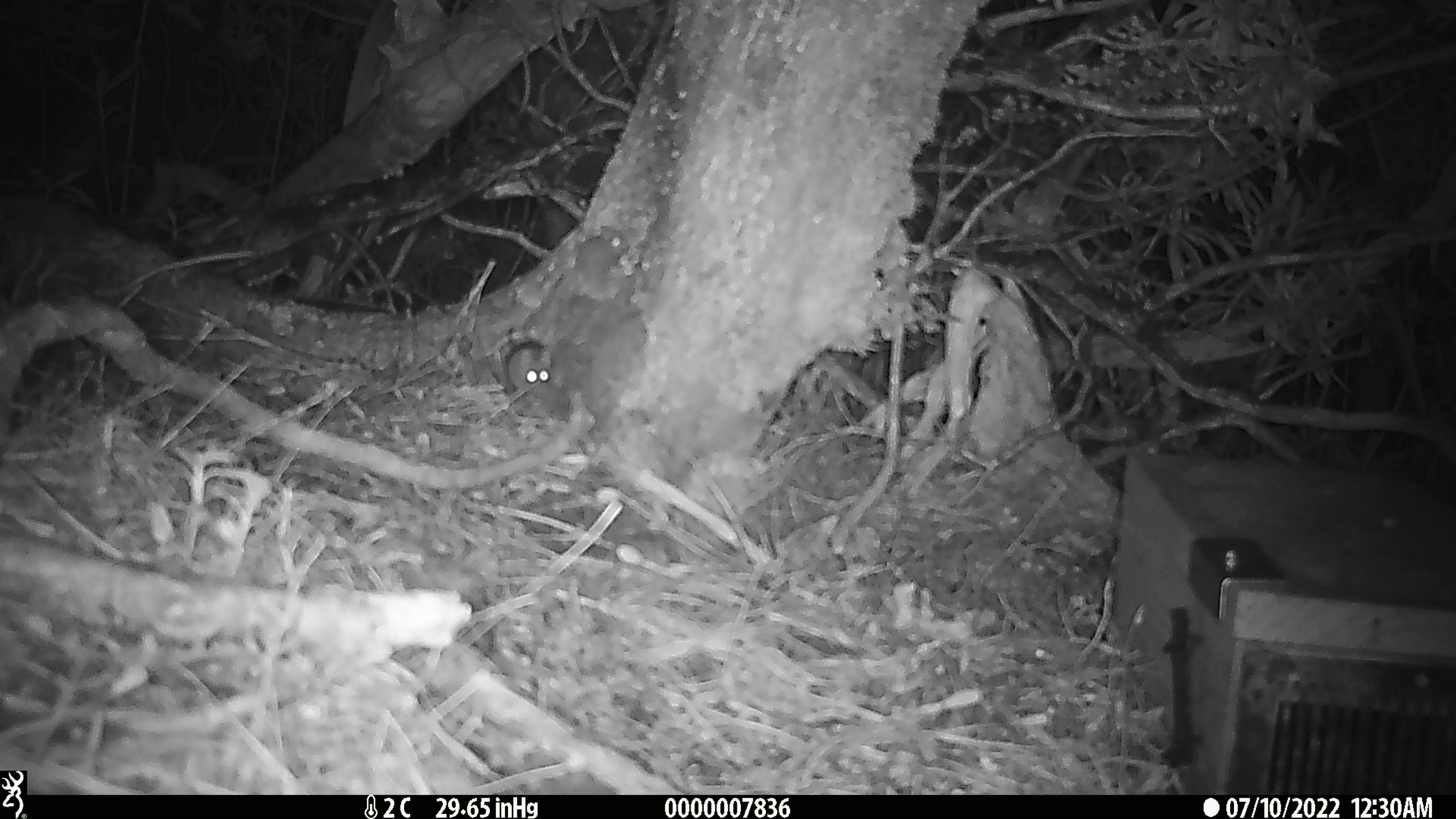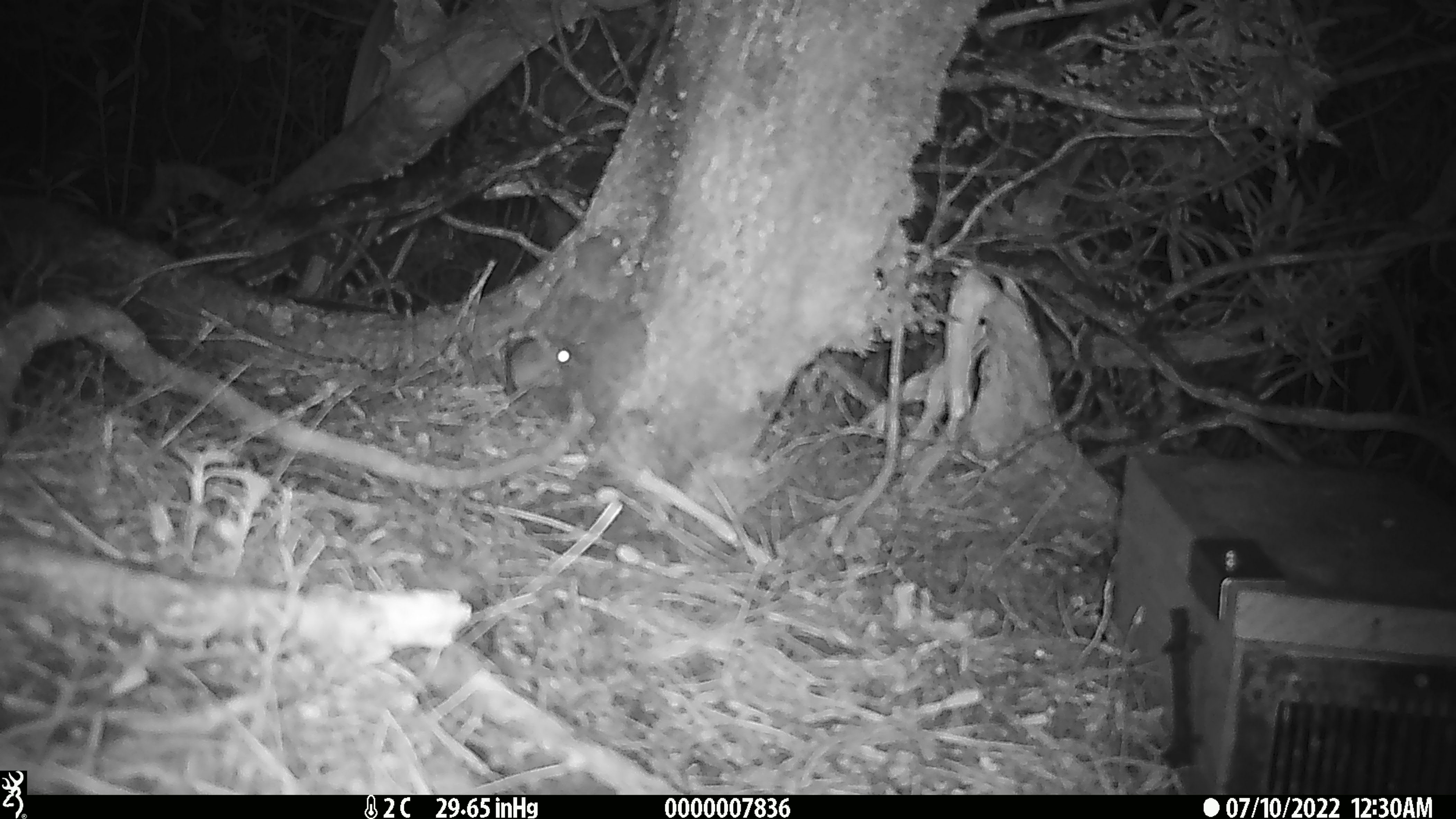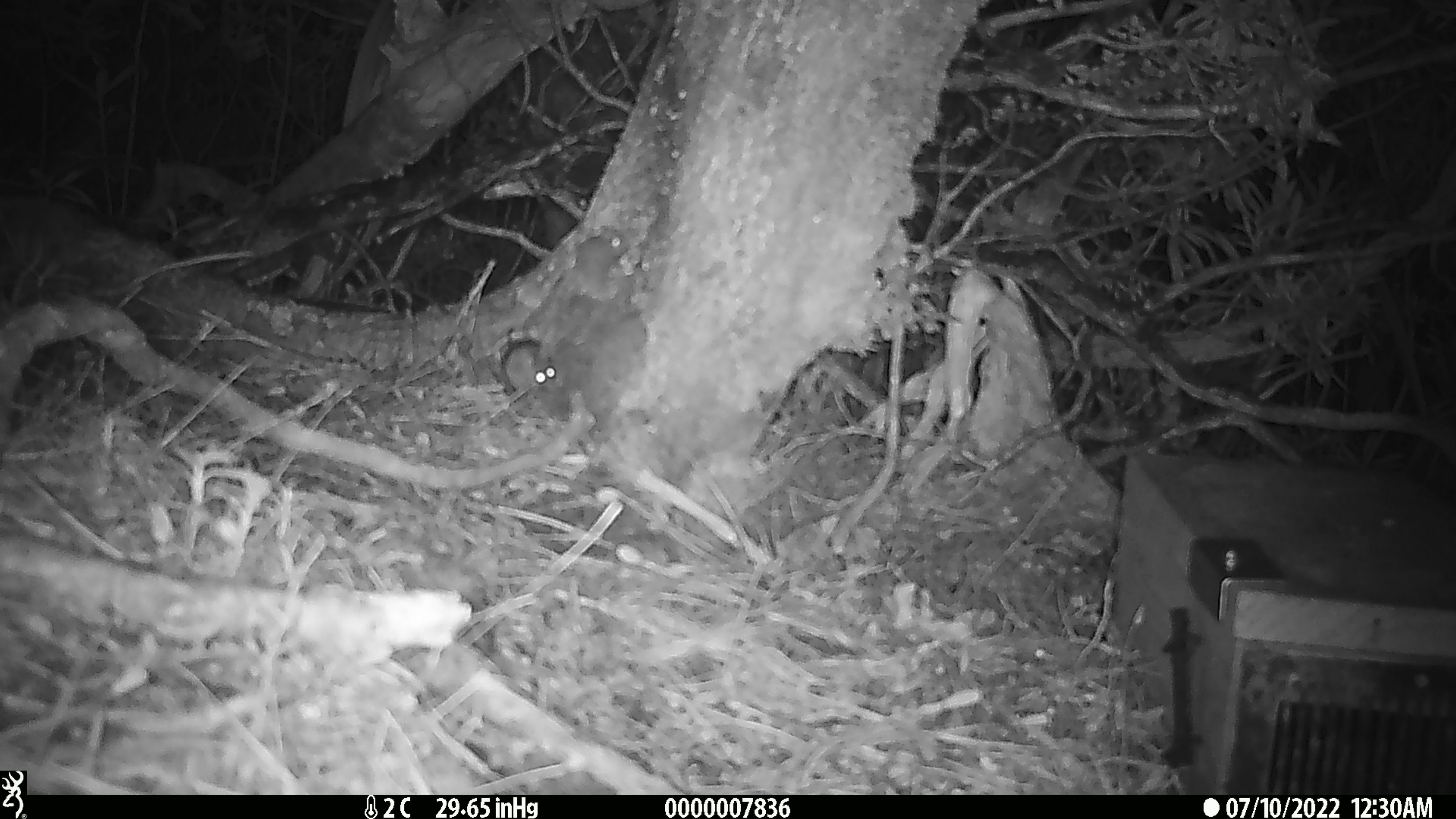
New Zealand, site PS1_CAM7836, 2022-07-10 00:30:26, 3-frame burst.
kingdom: Animalia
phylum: Chordata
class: Mammalia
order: Rodentia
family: Muridae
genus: Mus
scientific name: Mus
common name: mouse